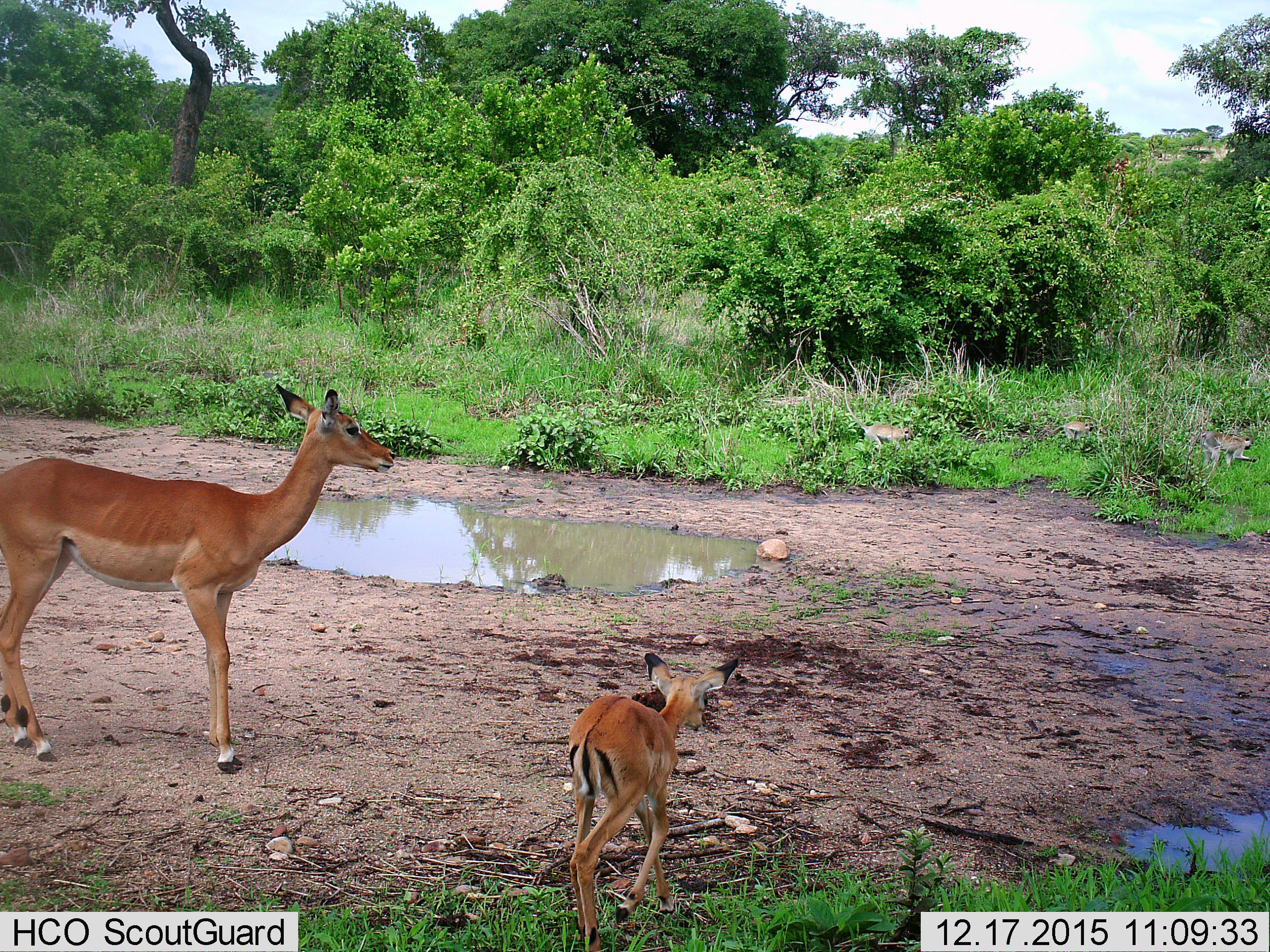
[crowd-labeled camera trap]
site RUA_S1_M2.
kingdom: Animalia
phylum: Chordata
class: Mammalia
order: Artiodactyla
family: Bovidae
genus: Aepyceros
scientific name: Aepyceros melampus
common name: impala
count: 2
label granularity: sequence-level